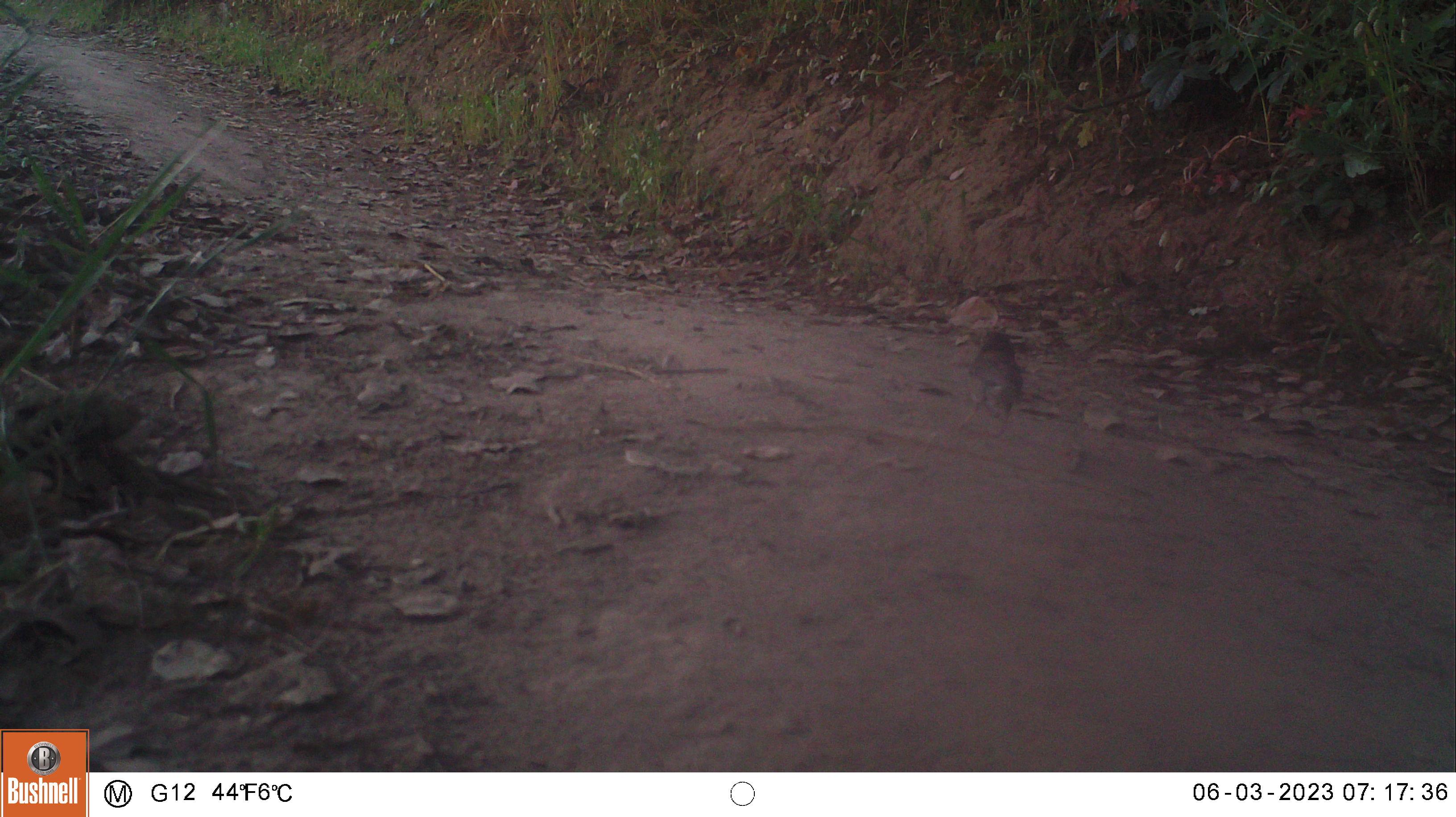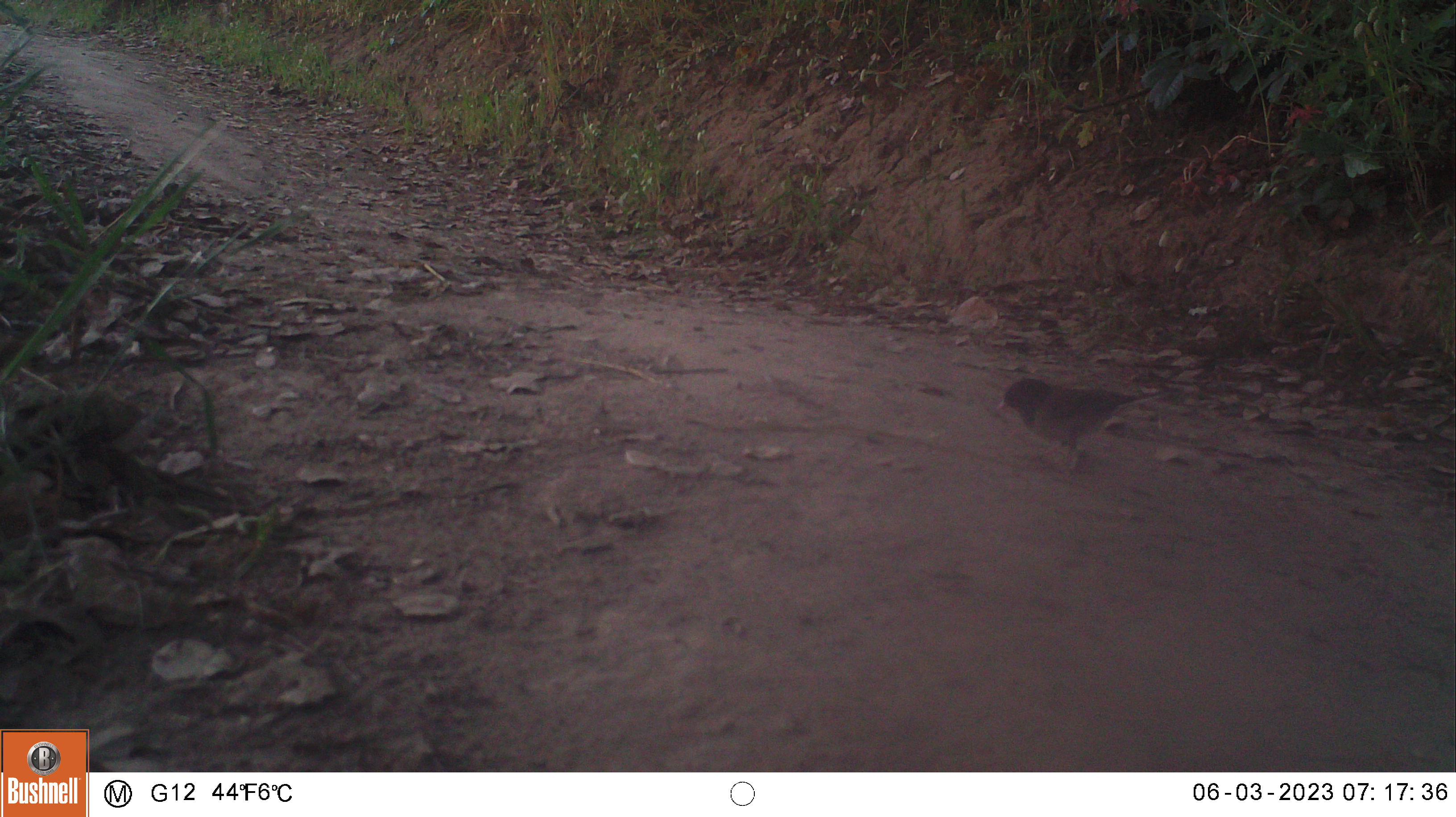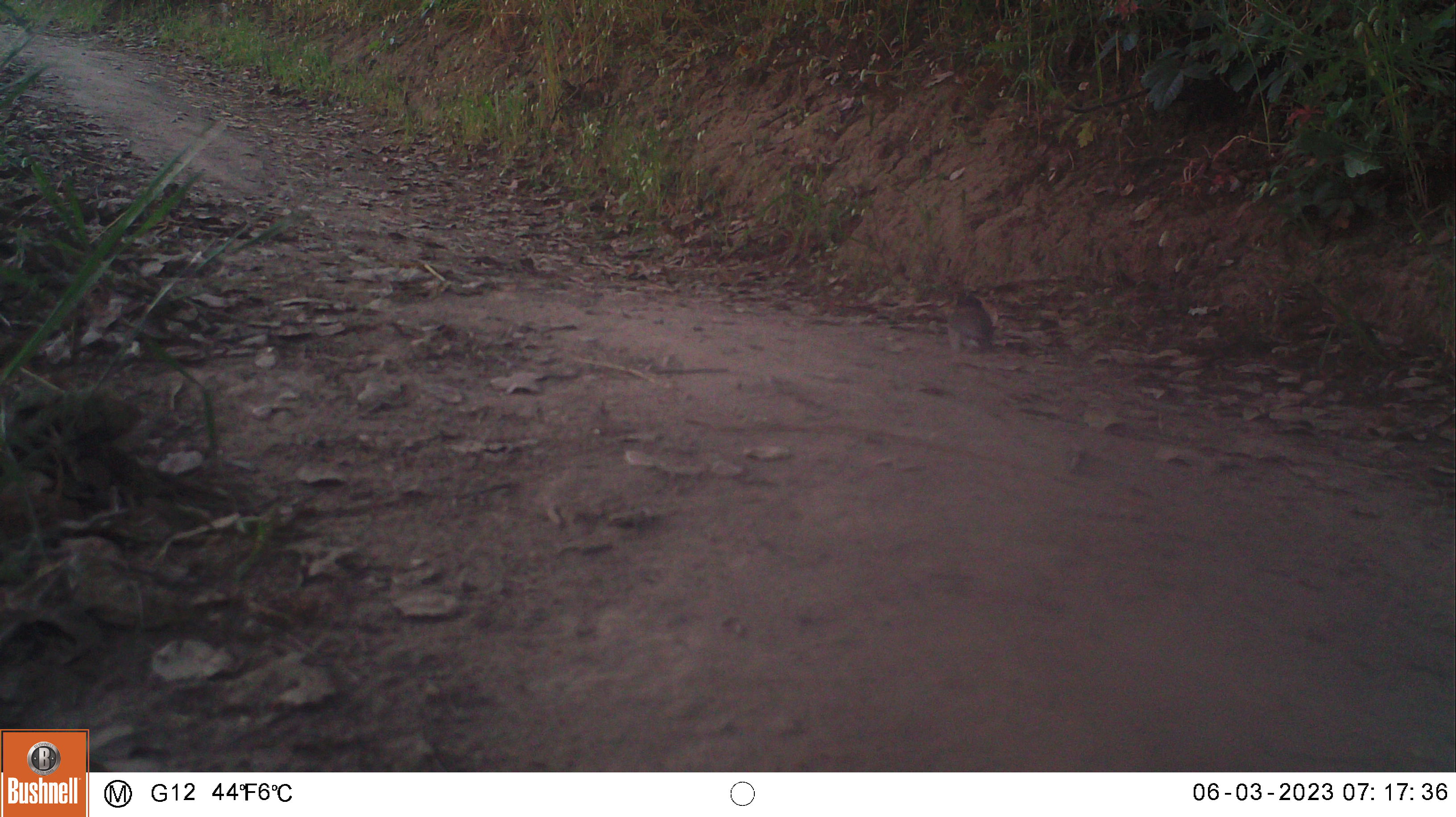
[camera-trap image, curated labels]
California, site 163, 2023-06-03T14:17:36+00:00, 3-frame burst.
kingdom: Animalia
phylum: Chordata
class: Aves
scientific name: Aves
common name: bird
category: unknown bird